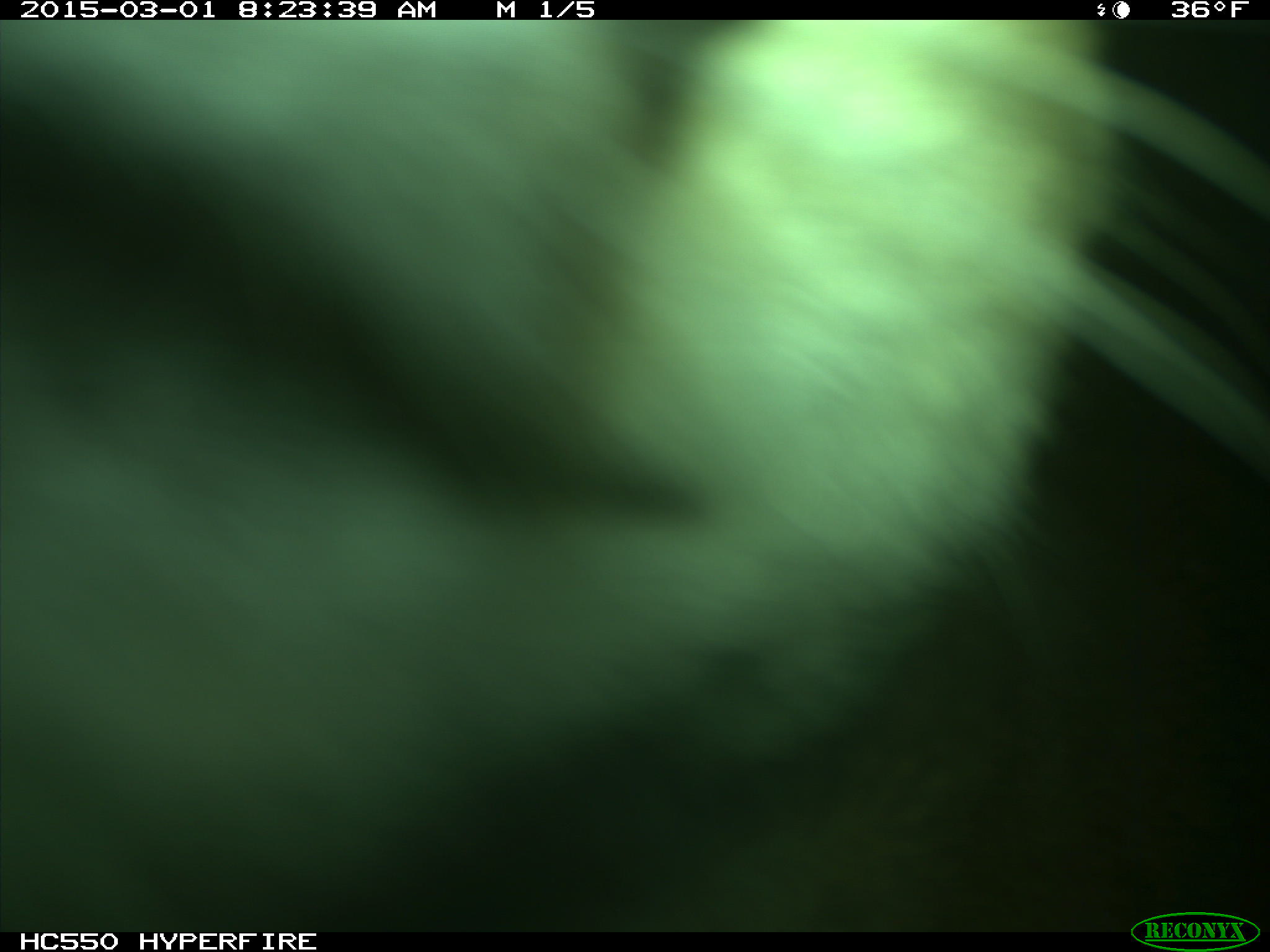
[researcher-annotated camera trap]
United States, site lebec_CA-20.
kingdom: Animalia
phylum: Chordata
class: Mammalia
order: Carnivora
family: Felidae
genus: Puma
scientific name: Puma concolor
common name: mountain lion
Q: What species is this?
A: Puma concolor (mountain lion).